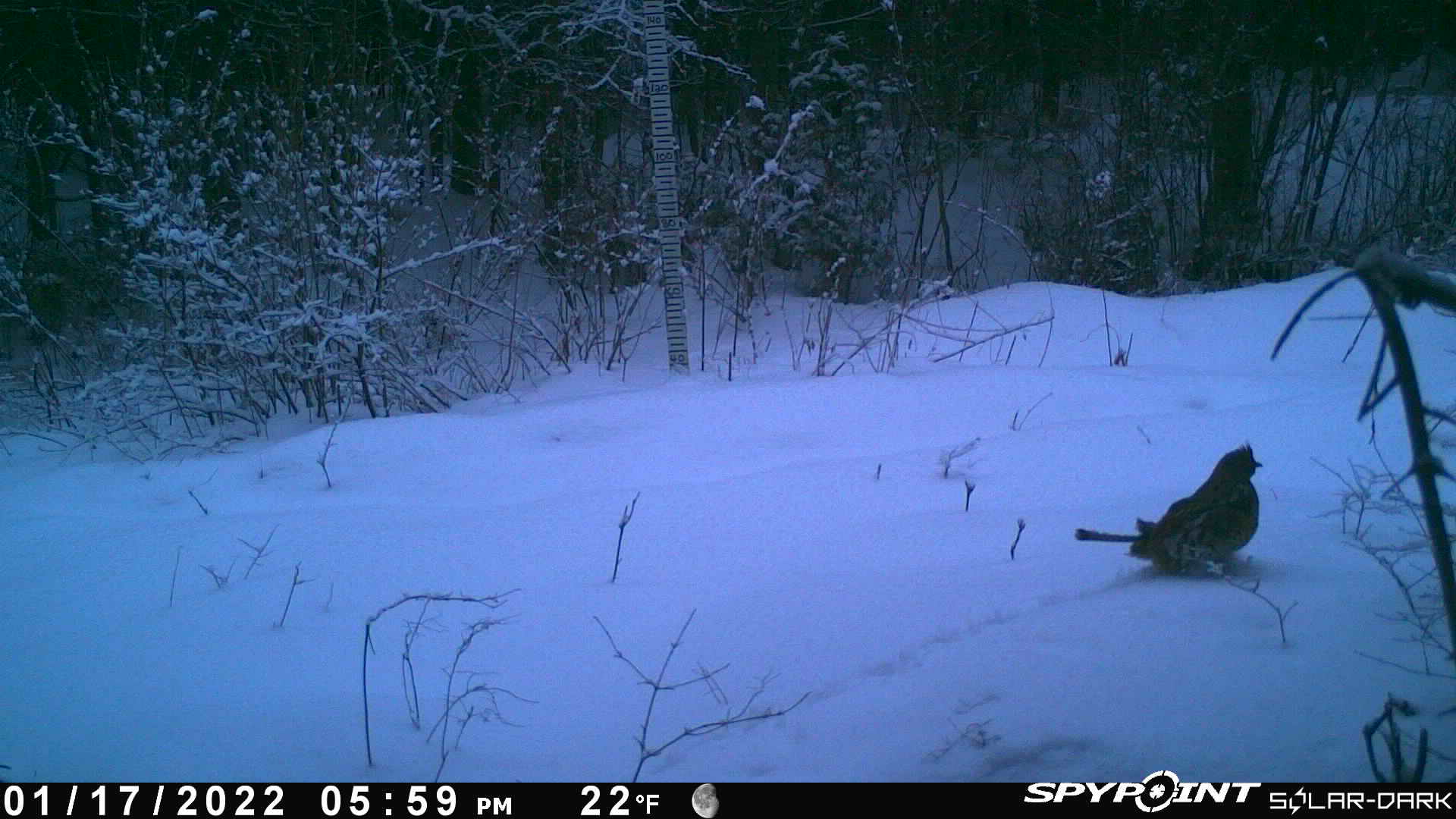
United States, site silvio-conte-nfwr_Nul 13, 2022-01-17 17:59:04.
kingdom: Animalia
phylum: Chordata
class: Aves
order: Galliformes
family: Phasianidae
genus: Bonasa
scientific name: Bonasa umbellus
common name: ruffed grouse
Ruffed grouse (Bonasa umbellus).